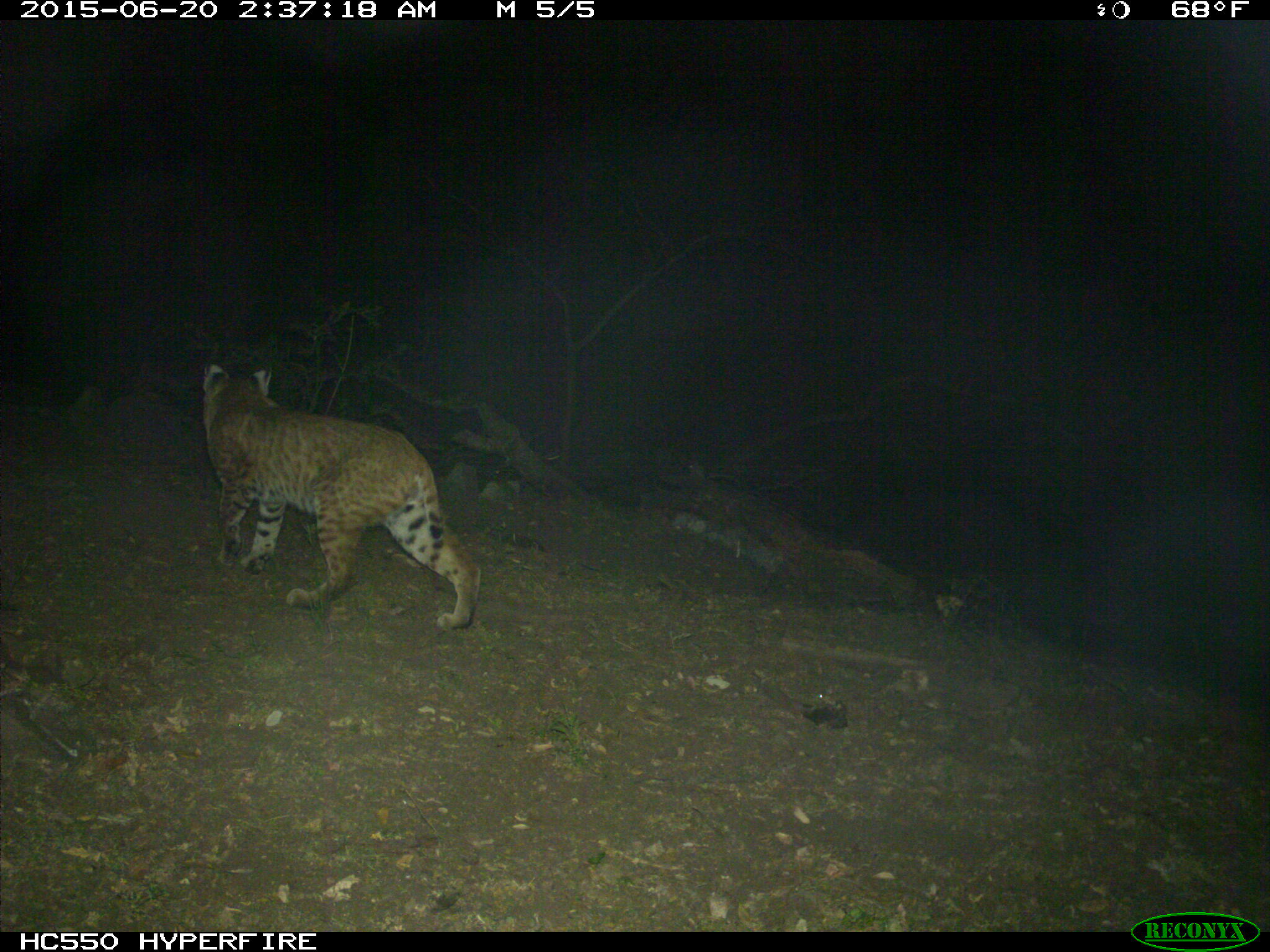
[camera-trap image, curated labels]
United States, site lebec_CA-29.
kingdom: Animalia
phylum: Chordata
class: Mammalia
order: Carnivora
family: Felidae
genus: Lynx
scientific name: Lynx rufus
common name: bobcat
Lynx rufus (bobcat).